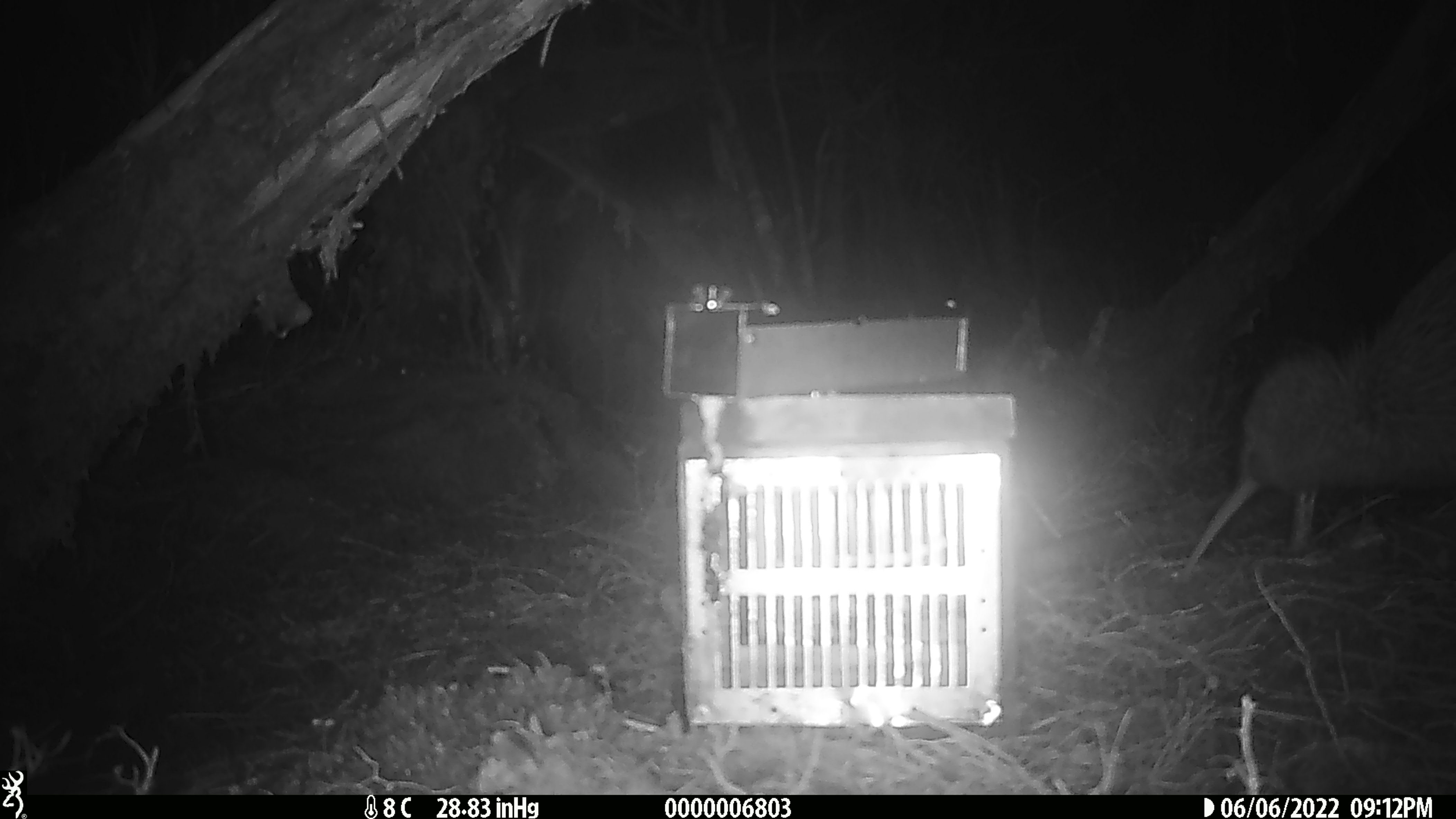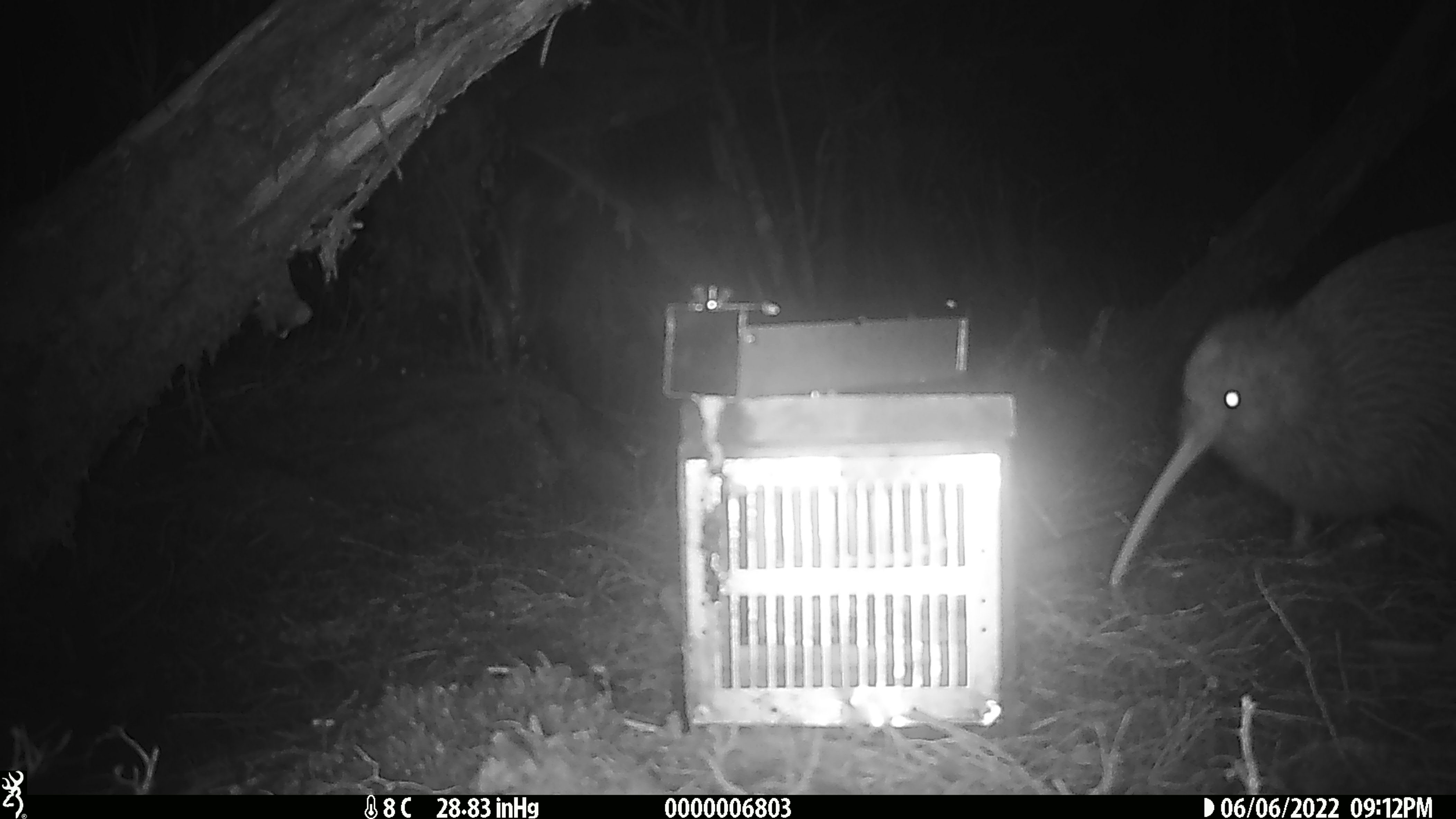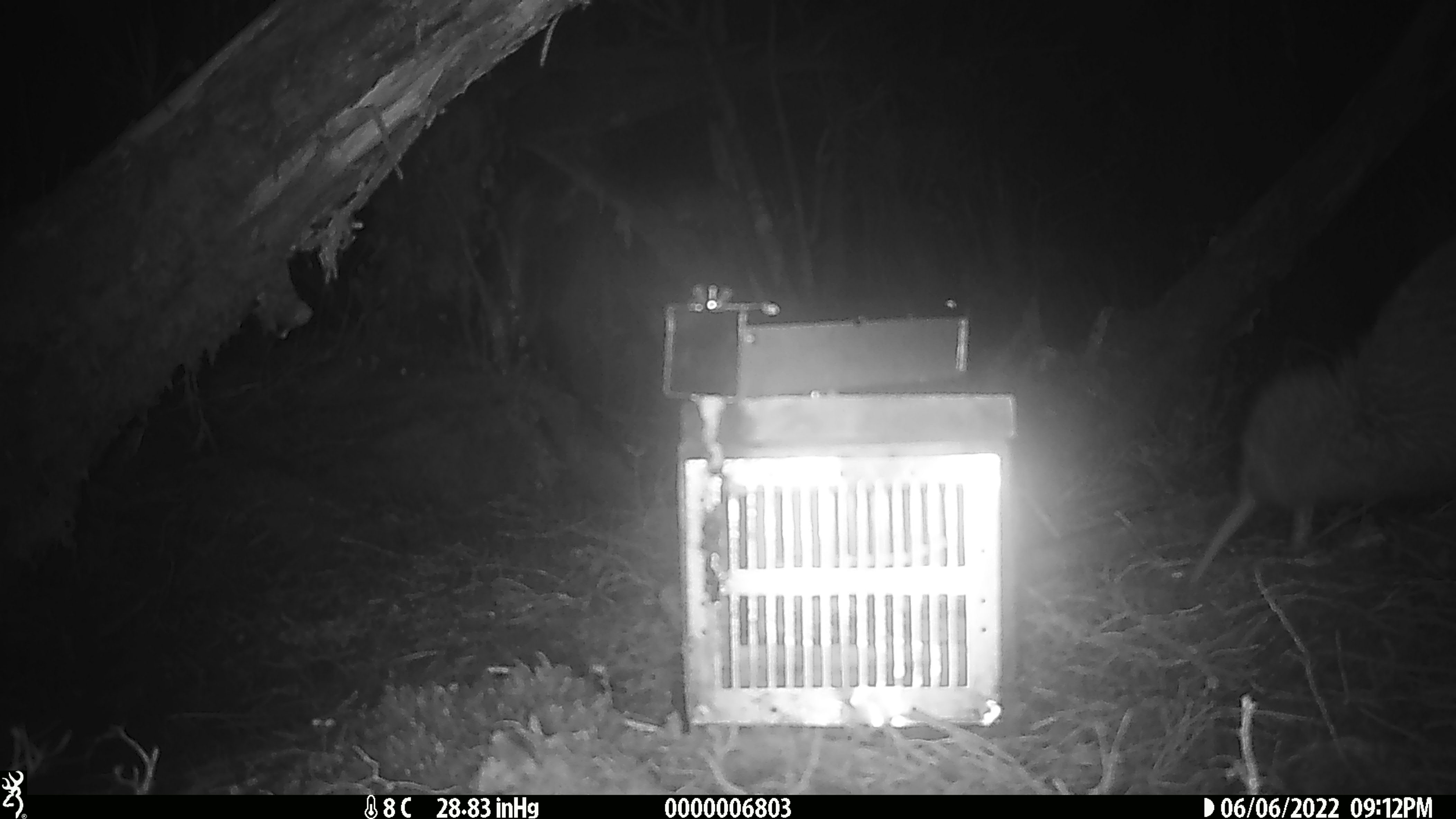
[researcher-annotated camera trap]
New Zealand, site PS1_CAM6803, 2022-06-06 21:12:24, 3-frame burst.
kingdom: Animalia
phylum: Chordata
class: Aves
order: Apterygiformes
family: Apterygidae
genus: Apteryx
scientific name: Apteryx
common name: kiwi